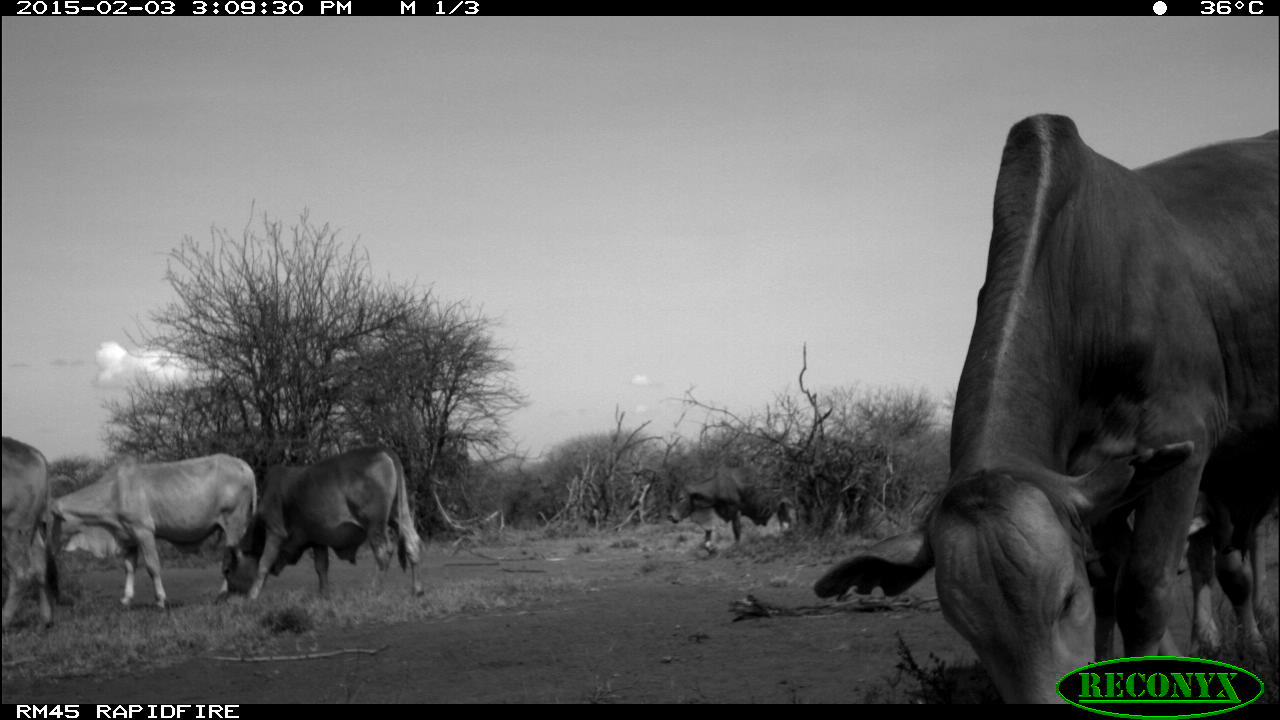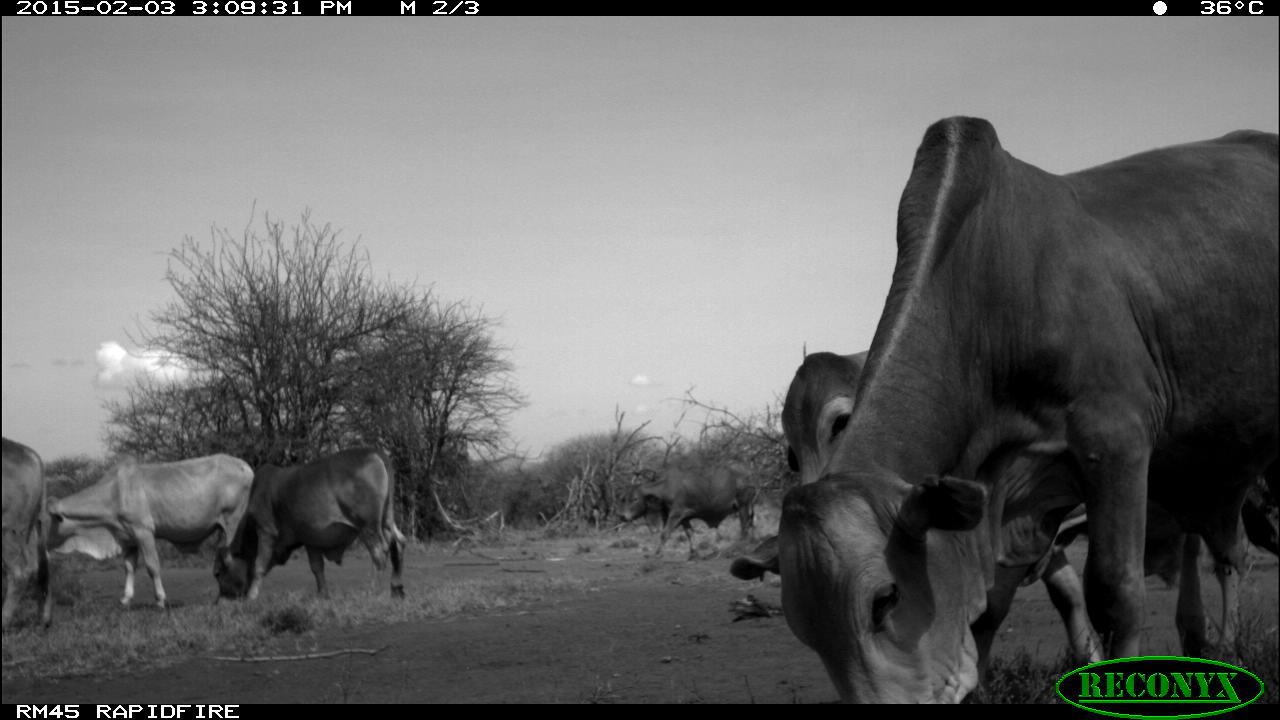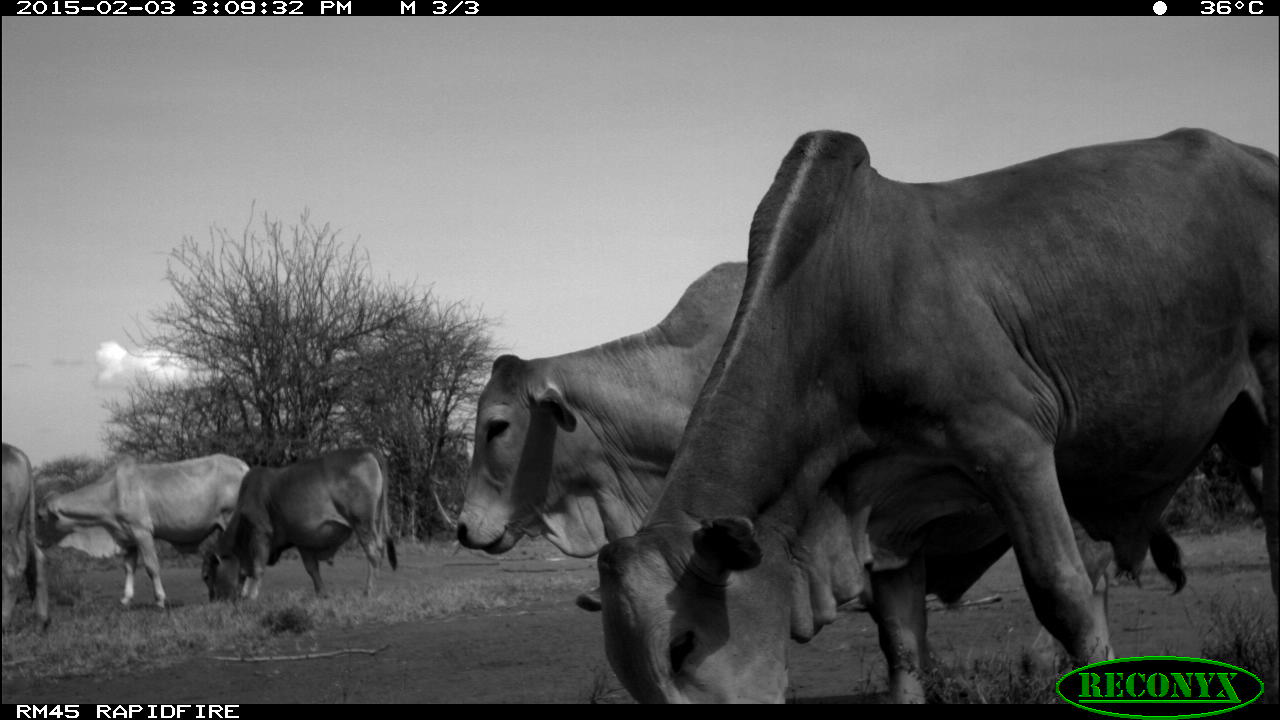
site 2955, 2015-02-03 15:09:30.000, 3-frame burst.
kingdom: Animalia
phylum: Chordata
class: Mammalia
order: Artiodactyla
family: Bovidae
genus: Bos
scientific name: Bos taurus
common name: domestic cattle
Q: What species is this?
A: Bos taurus (domestic cattle).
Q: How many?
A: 6.